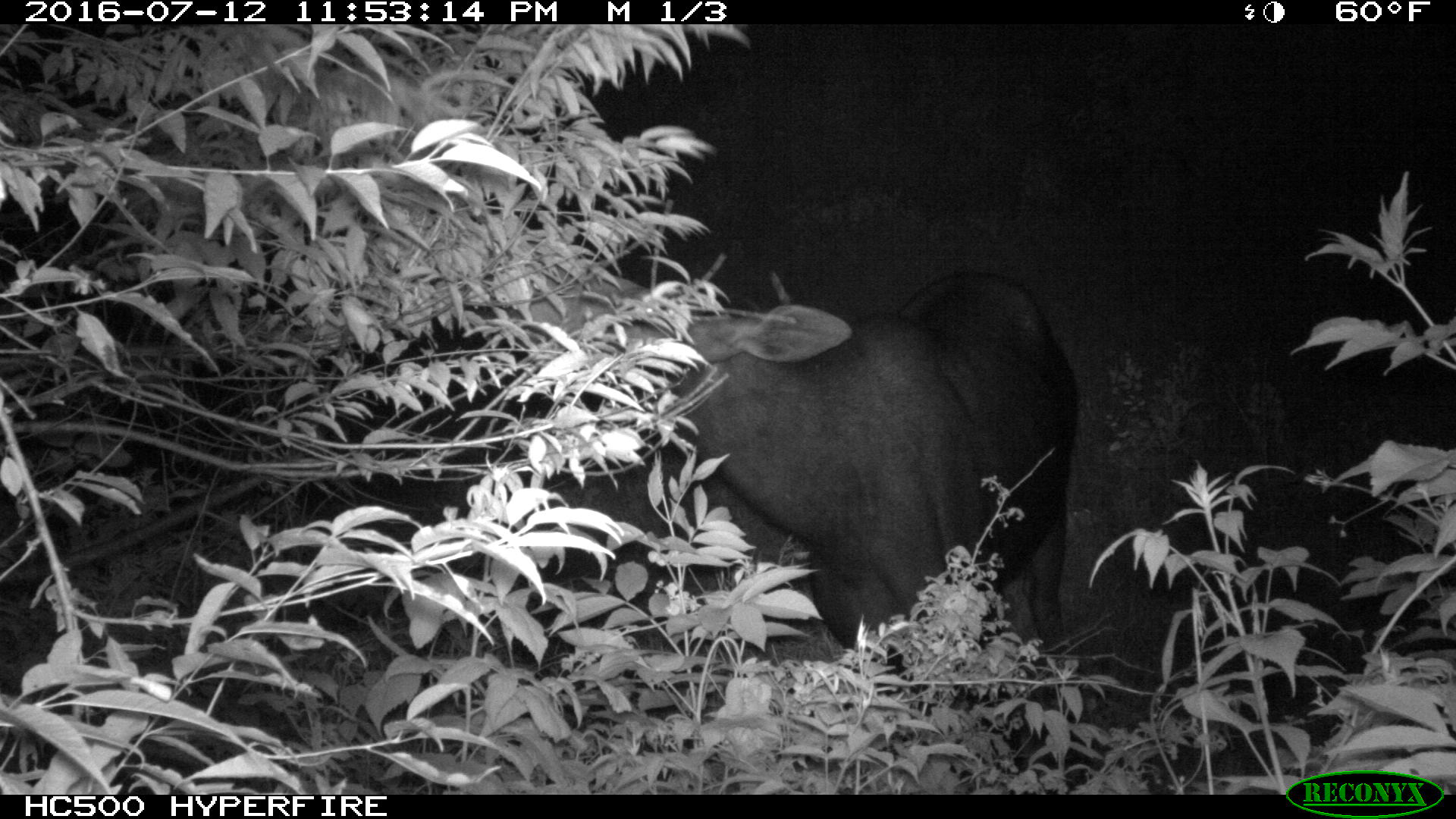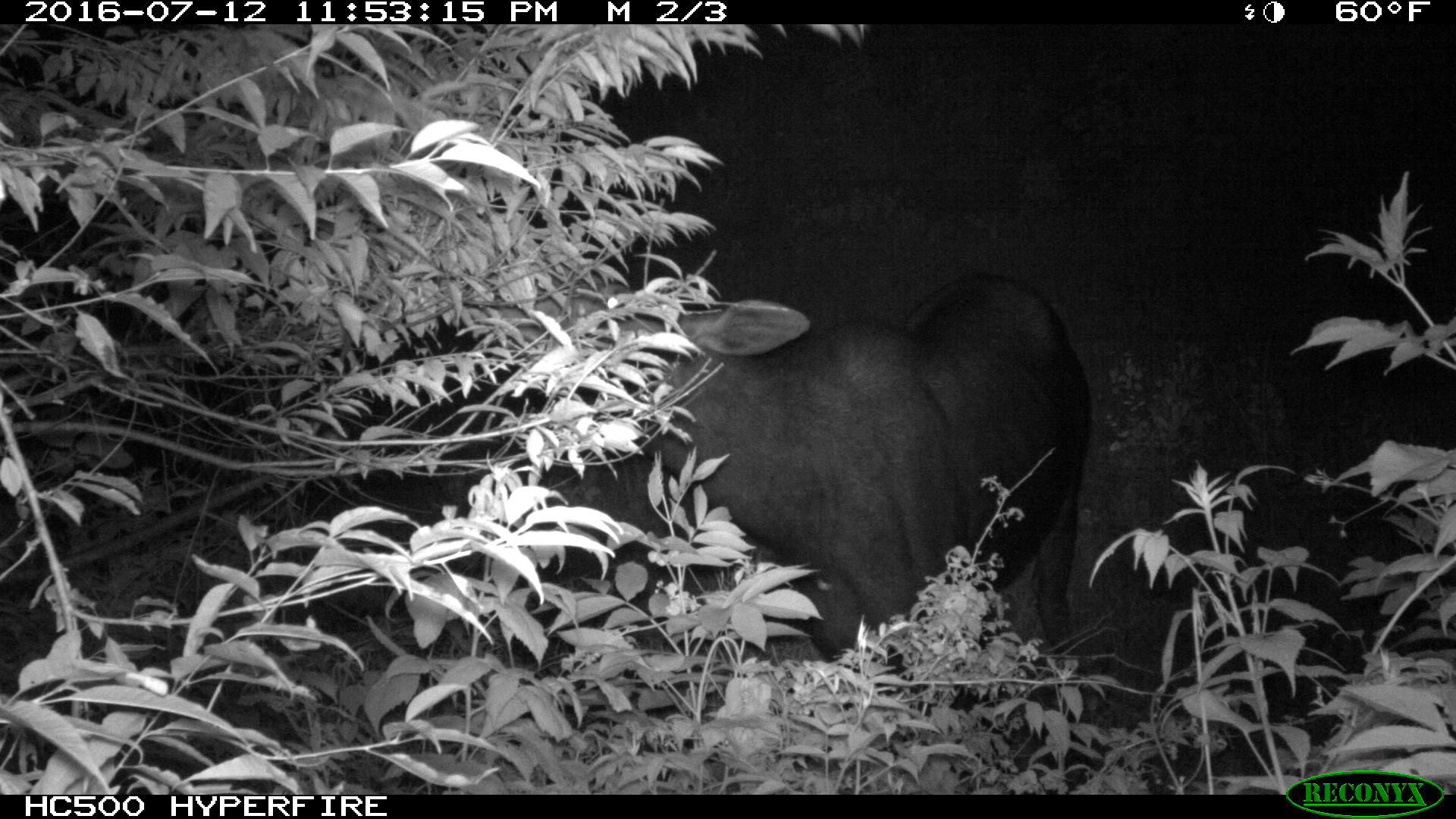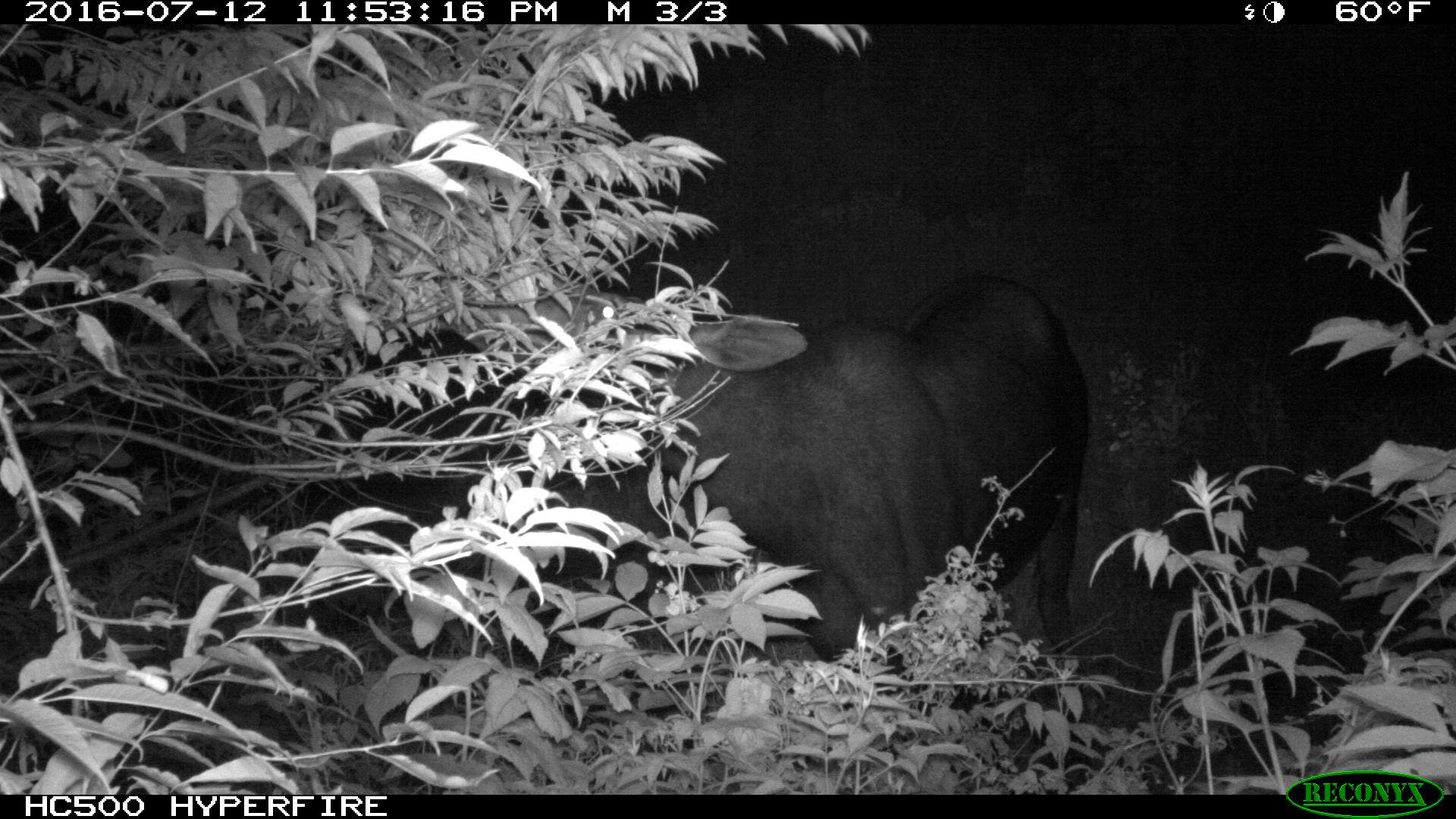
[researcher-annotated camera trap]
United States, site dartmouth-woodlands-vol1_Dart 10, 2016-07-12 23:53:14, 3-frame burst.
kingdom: Animalia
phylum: Chordata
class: Mammalia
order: Artiodactyla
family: Cervidae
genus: Alces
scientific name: Alces alces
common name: moose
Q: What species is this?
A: Moose (Alces alces).